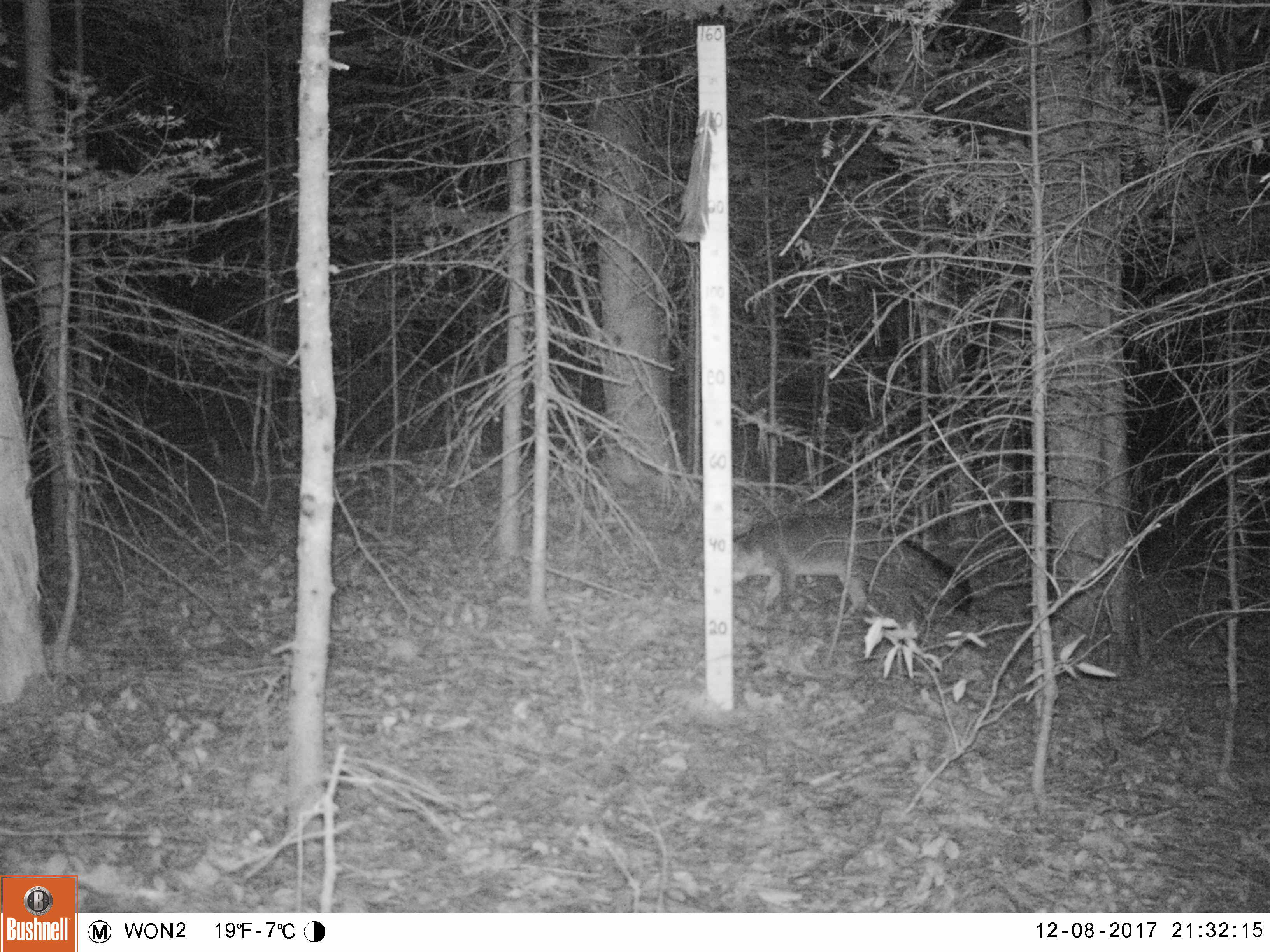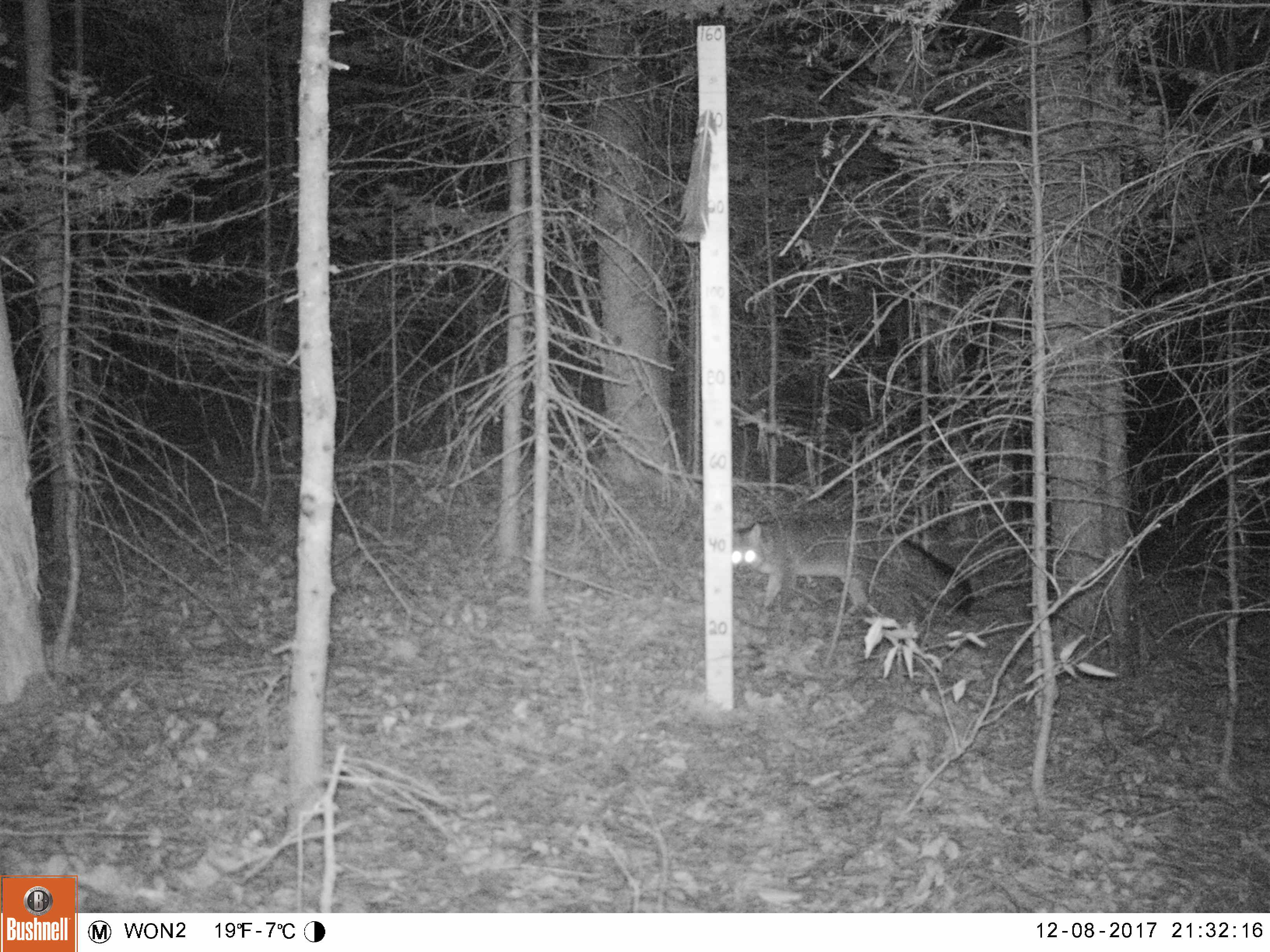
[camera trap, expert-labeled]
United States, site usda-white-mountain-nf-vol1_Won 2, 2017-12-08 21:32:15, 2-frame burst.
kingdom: Animalia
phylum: Chordata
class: Mammalia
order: Carnivora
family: Canidae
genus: Urocyon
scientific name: Urocyon cinereoargenteus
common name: gray fox